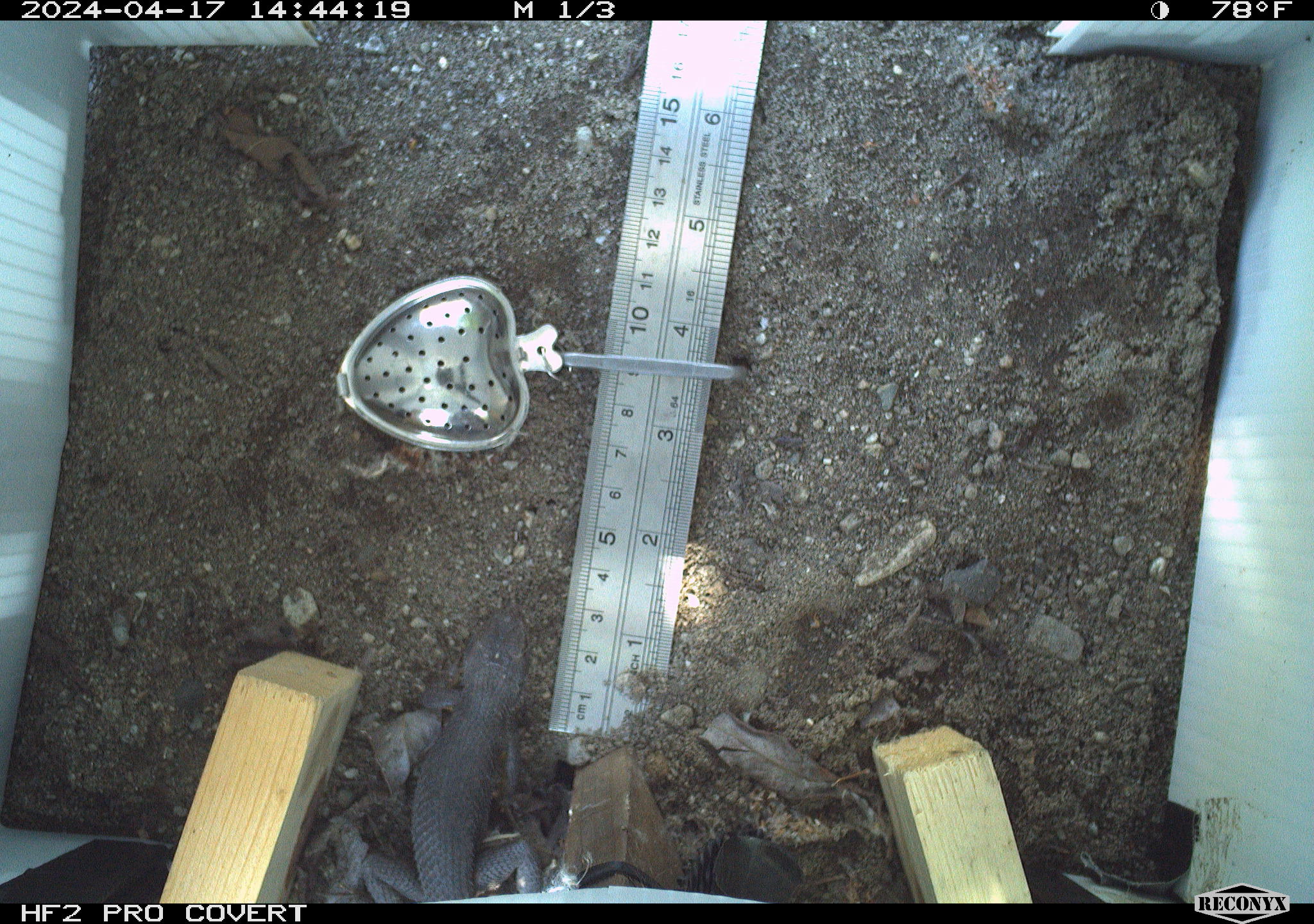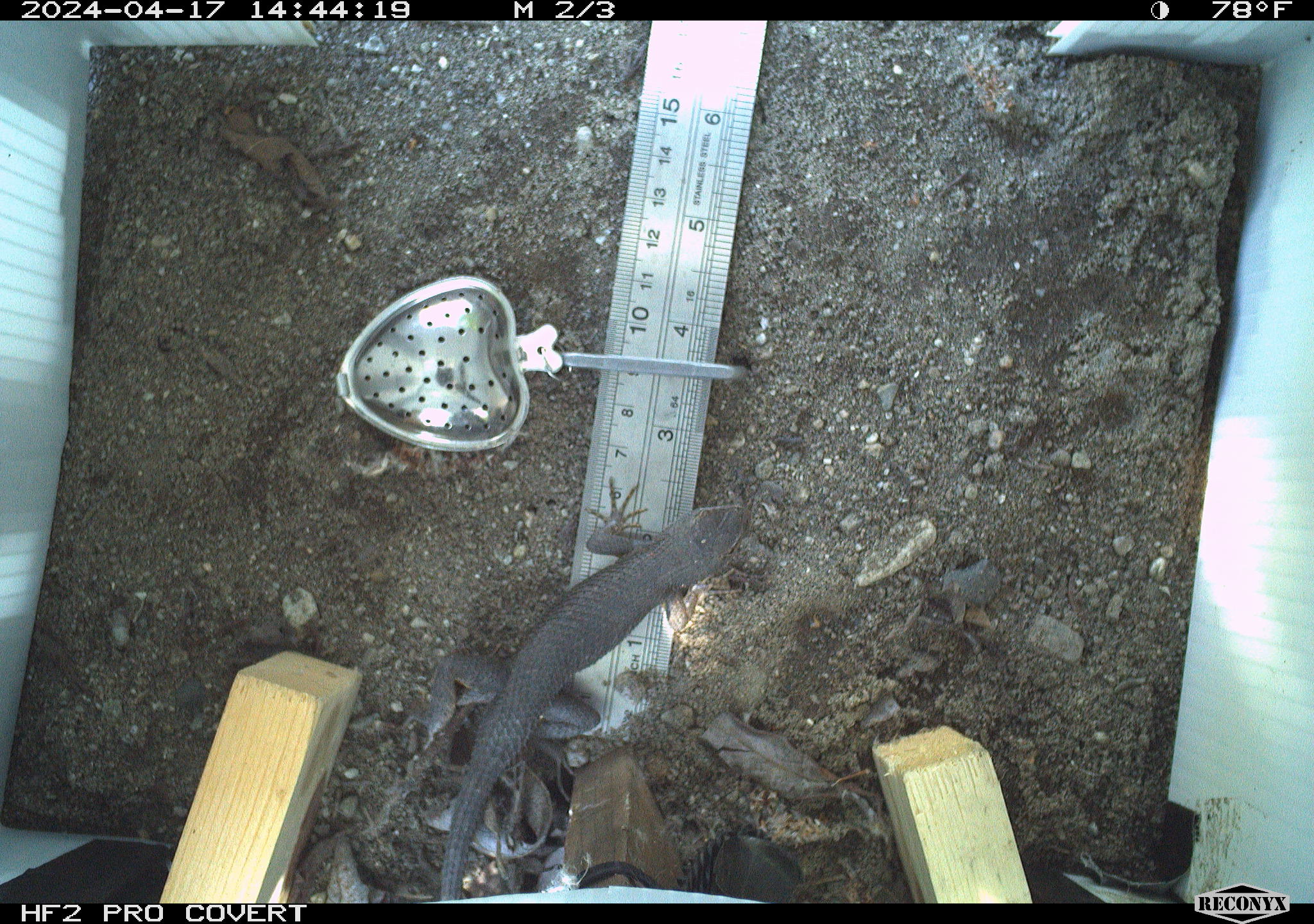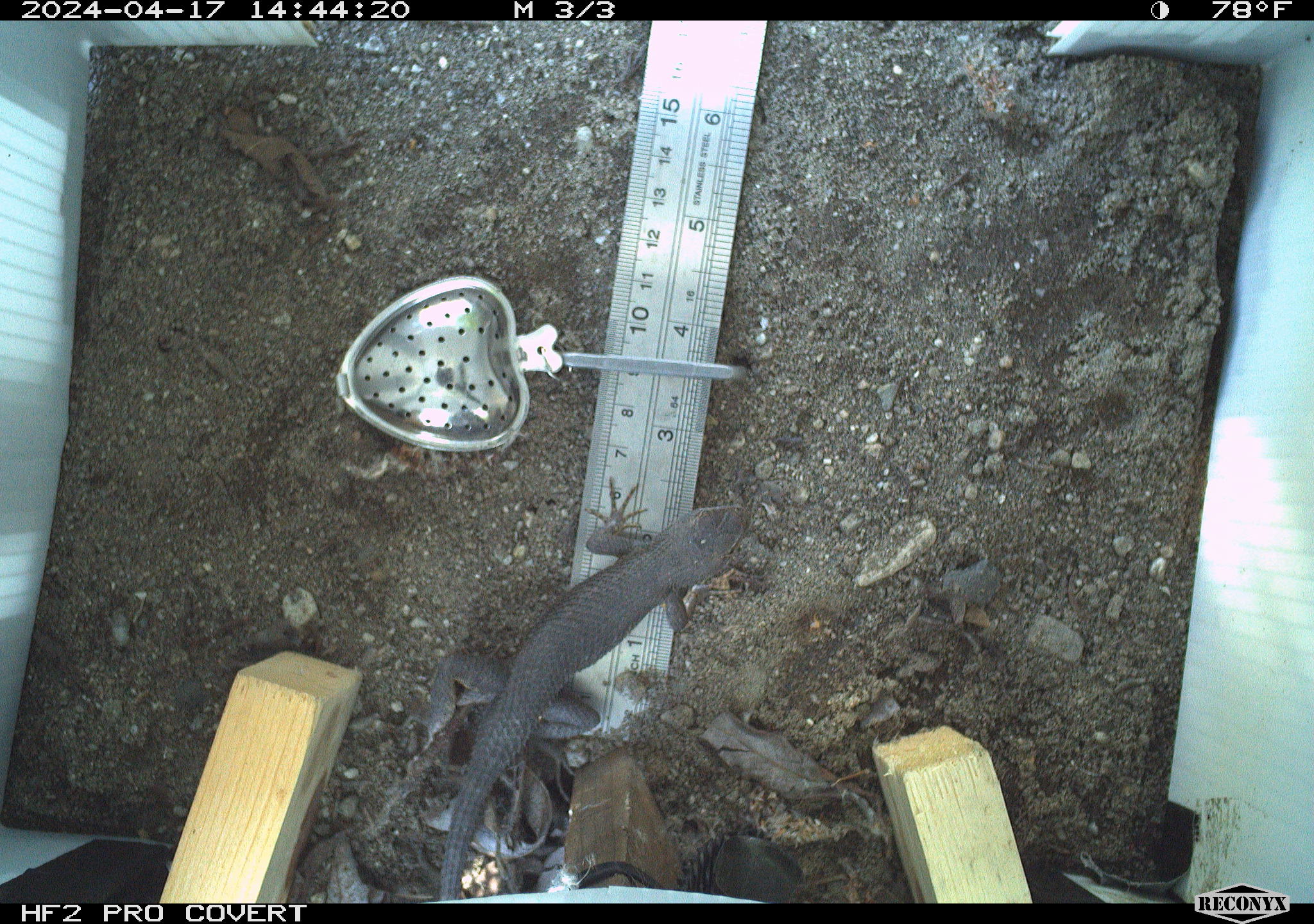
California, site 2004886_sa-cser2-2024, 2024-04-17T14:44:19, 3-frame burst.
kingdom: Animalia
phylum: Chordata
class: Reptilia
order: Squamata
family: Phrynosomatidae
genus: Sceloporus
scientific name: Sceloporus occidentalis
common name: western fence lizard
Western fence lizard (Sceloporus occidentalis).